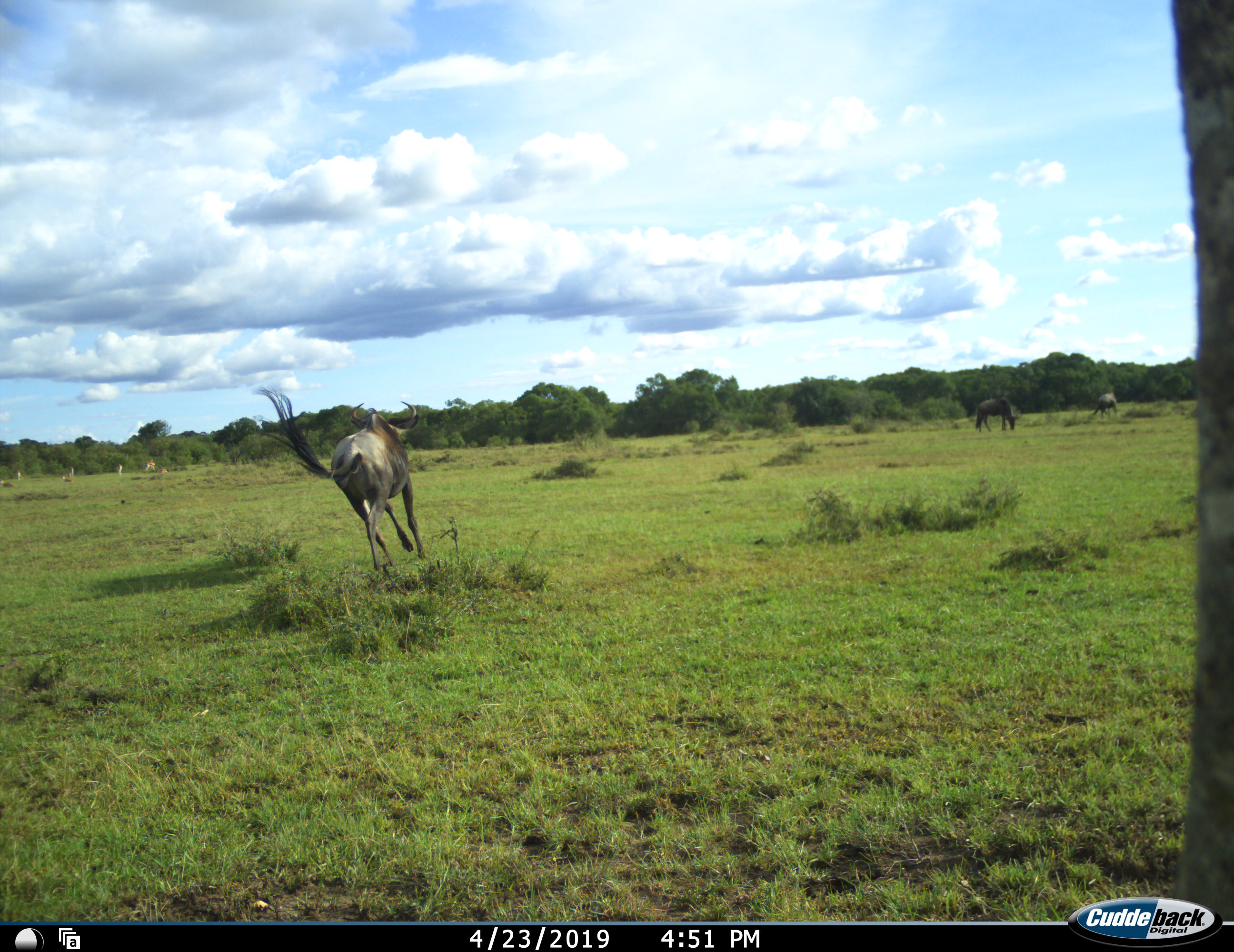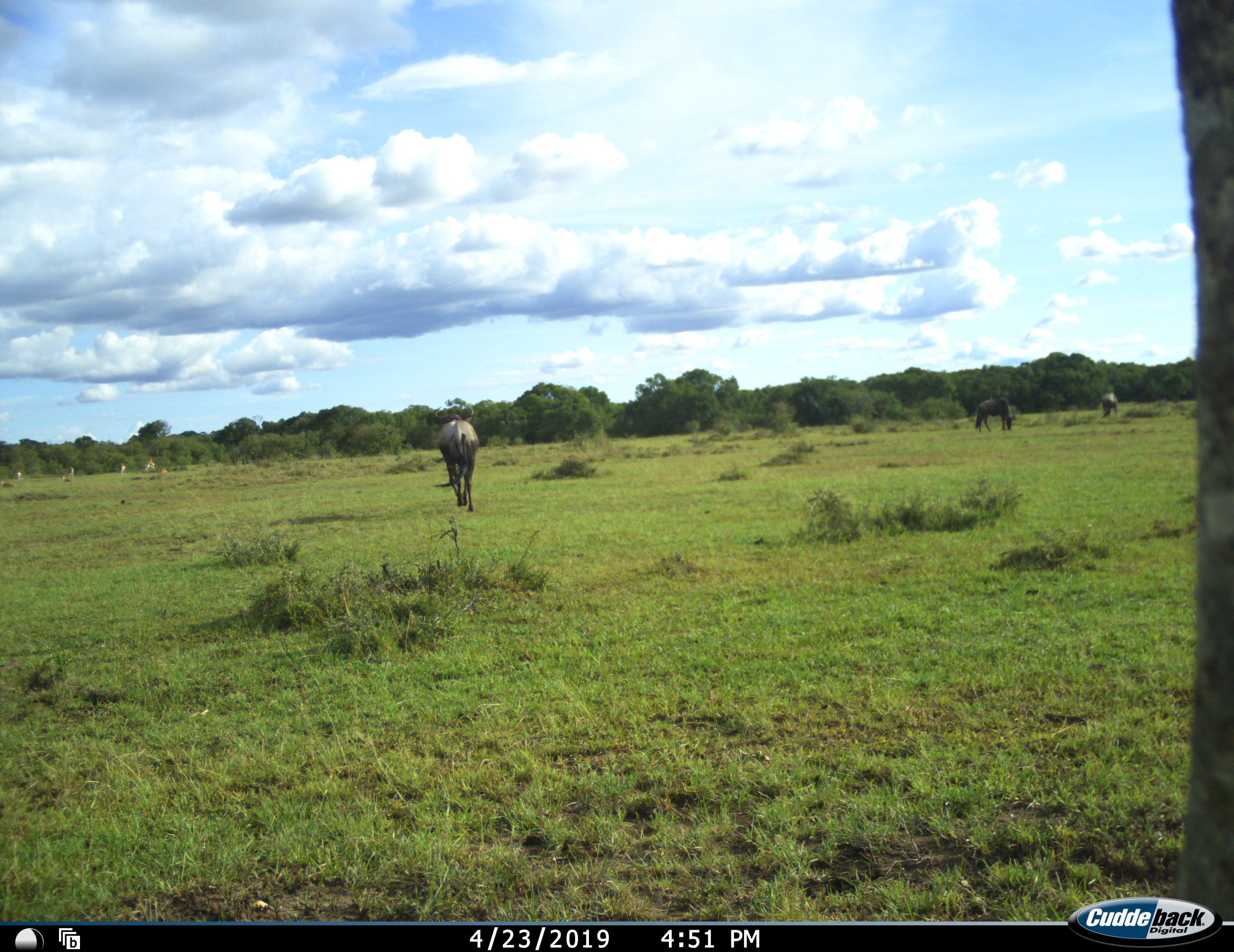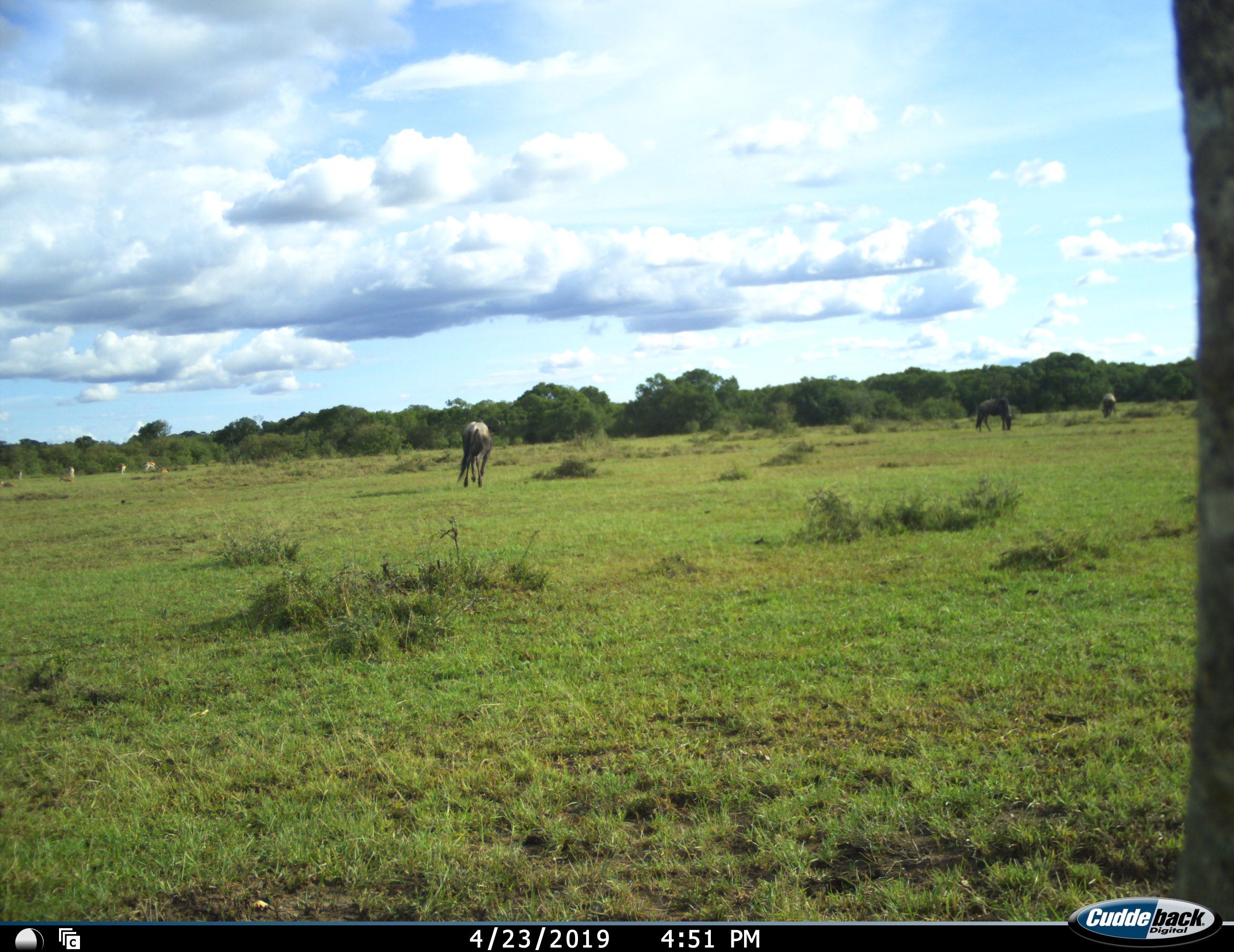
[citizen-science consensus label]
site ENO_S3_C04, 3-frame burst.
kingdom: Animalia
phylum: Chordata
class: Mammalia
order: Artiodactyla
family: Bovidae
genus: Connochaetes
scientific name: Connochaetes taurinus taurinus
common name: blue wildebeest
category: wildebeestblue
Wildebeestblue (blue wildebeest) (Connochaetes taurinus taurinus), count 3. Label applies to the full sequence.